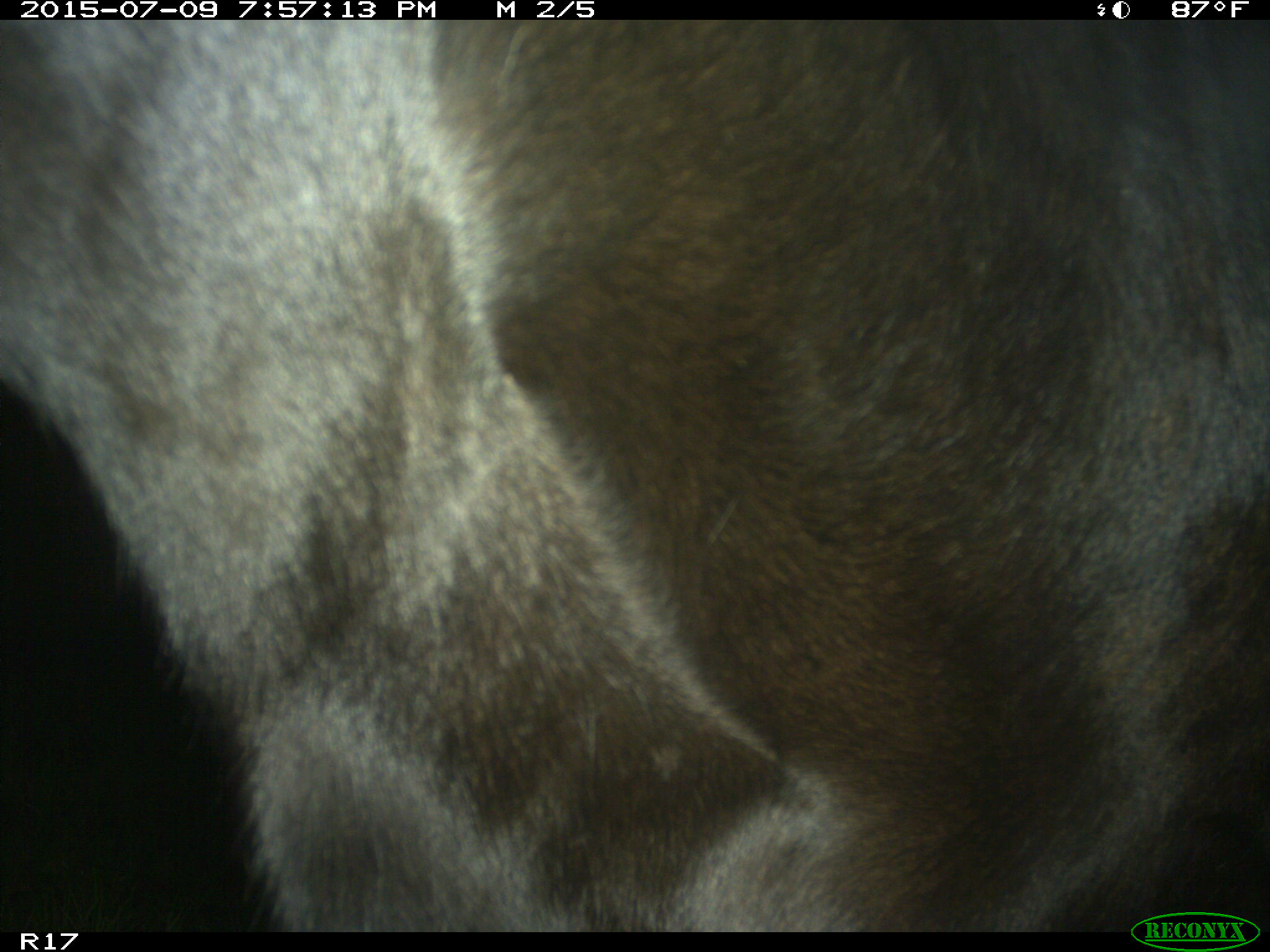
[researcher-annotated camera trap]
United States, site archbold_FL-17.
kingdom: Animalia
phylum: Chordata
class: Mammalia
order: Artiodactyla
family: Bovidae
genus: Bos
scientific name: Bos taurus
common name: domestic cow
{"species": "Bos taurus (domestic cow)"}